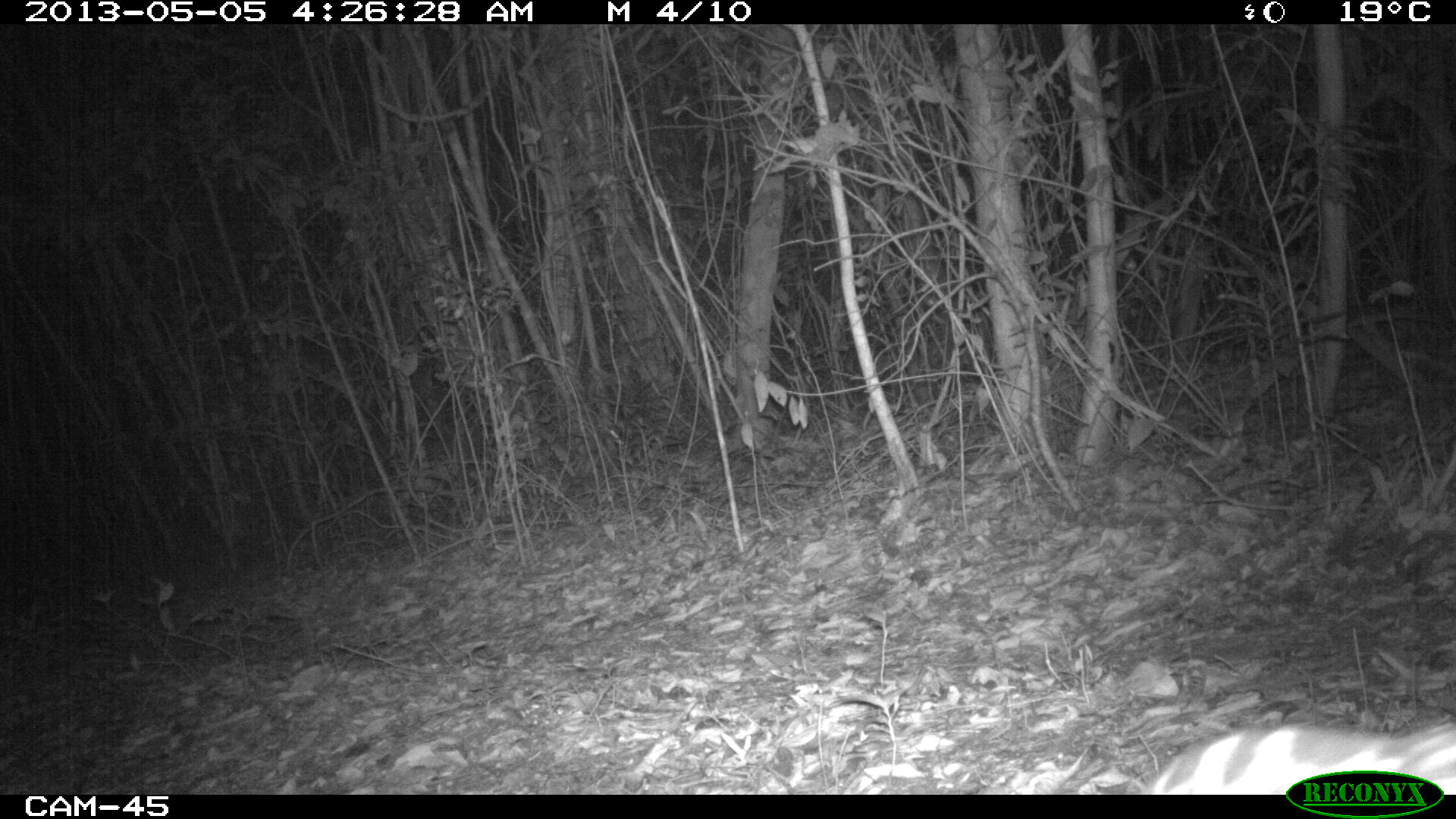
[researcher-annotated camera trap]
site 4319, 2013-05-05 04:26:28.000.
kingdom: Animalia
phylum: Chordata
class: Mammalia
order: Carnivora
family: Felidae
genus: Leopardus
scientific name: Leopardus pardalis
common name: ocelot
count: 1